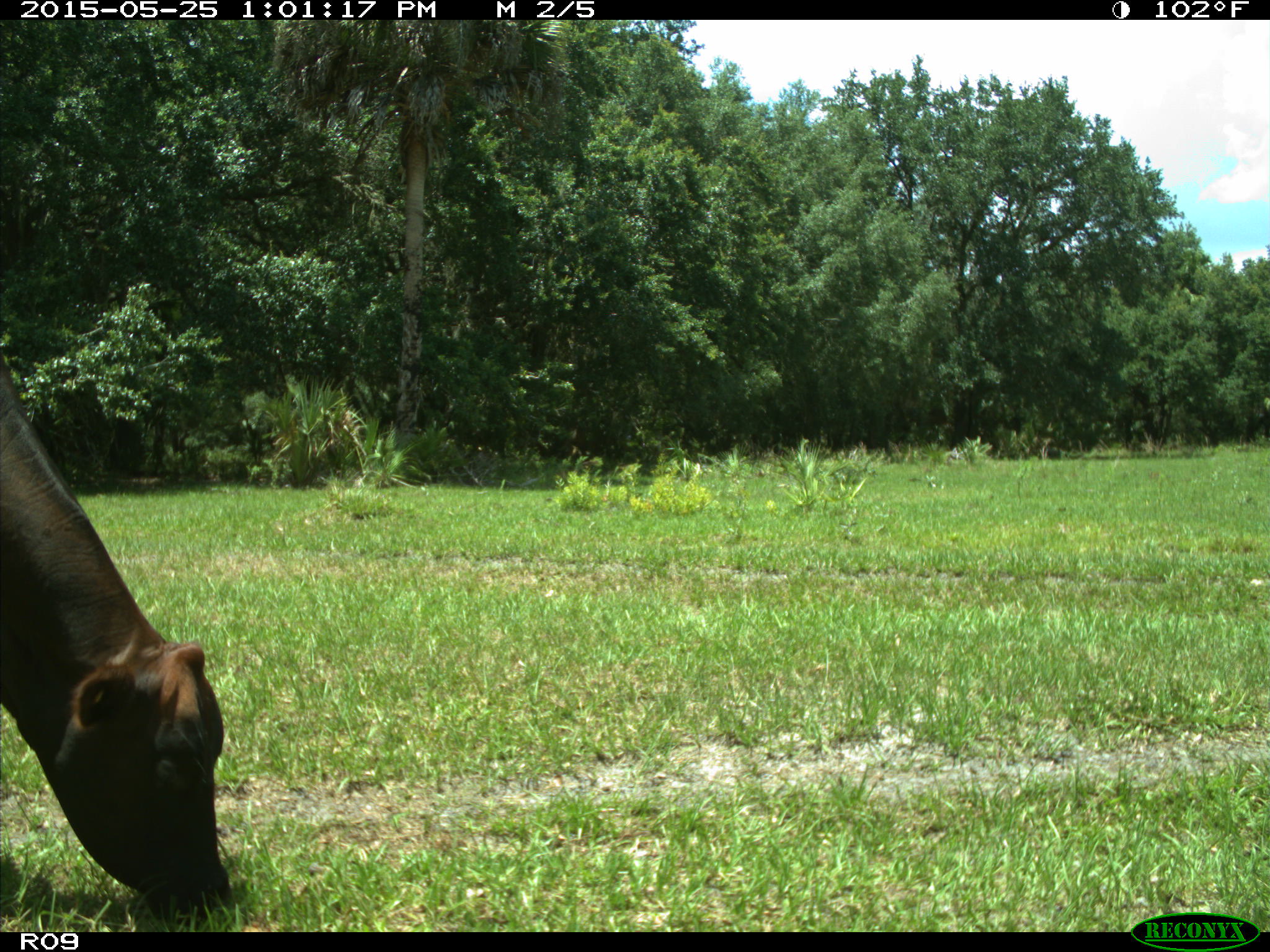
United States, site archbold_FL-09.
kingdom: Animalia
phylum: Chordata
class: Mammalia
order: Artiodactyla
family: Bovidae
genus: Bos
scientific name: Bos taurus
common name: domestic cow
Bos taurus (domestic cow).